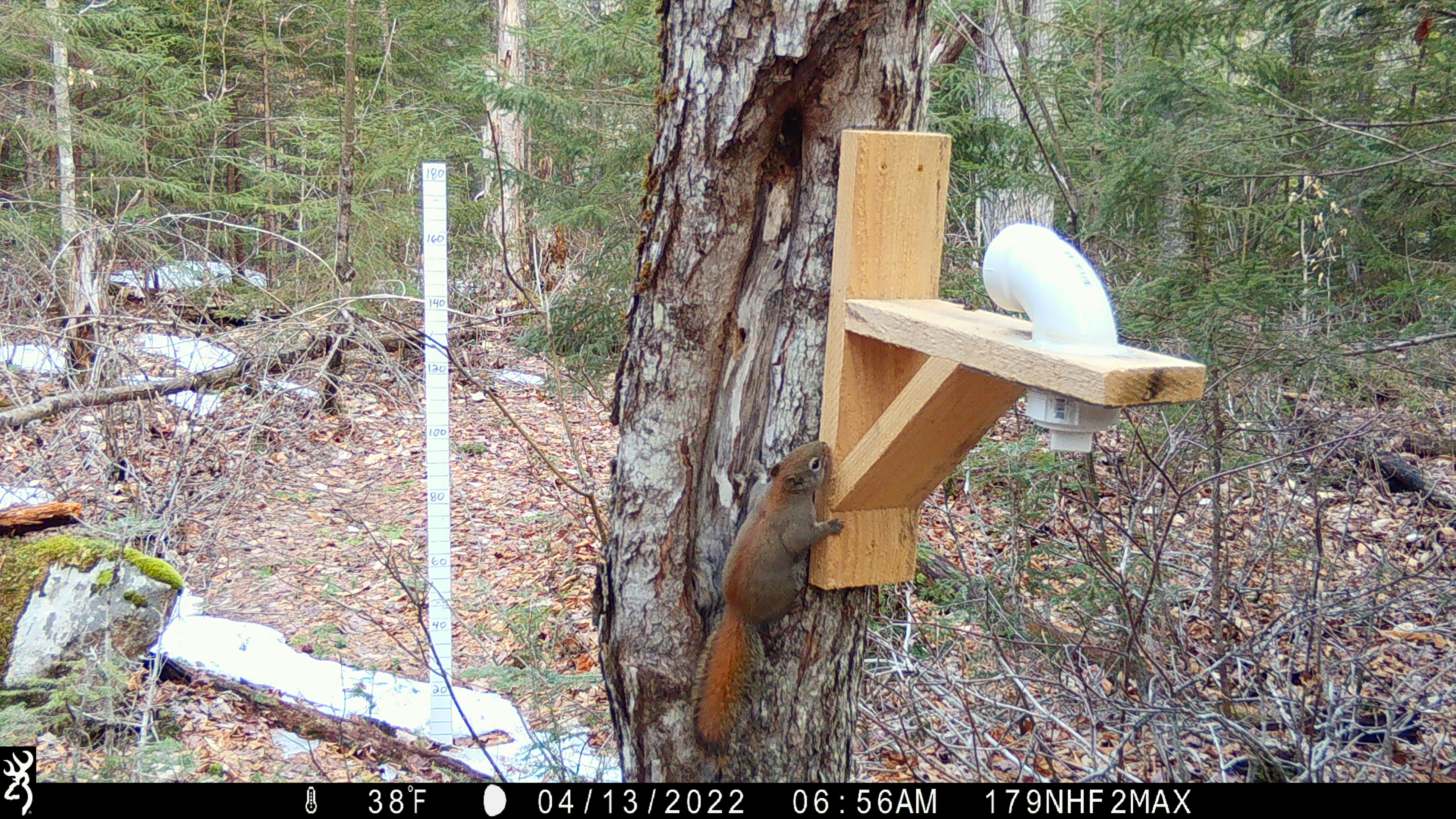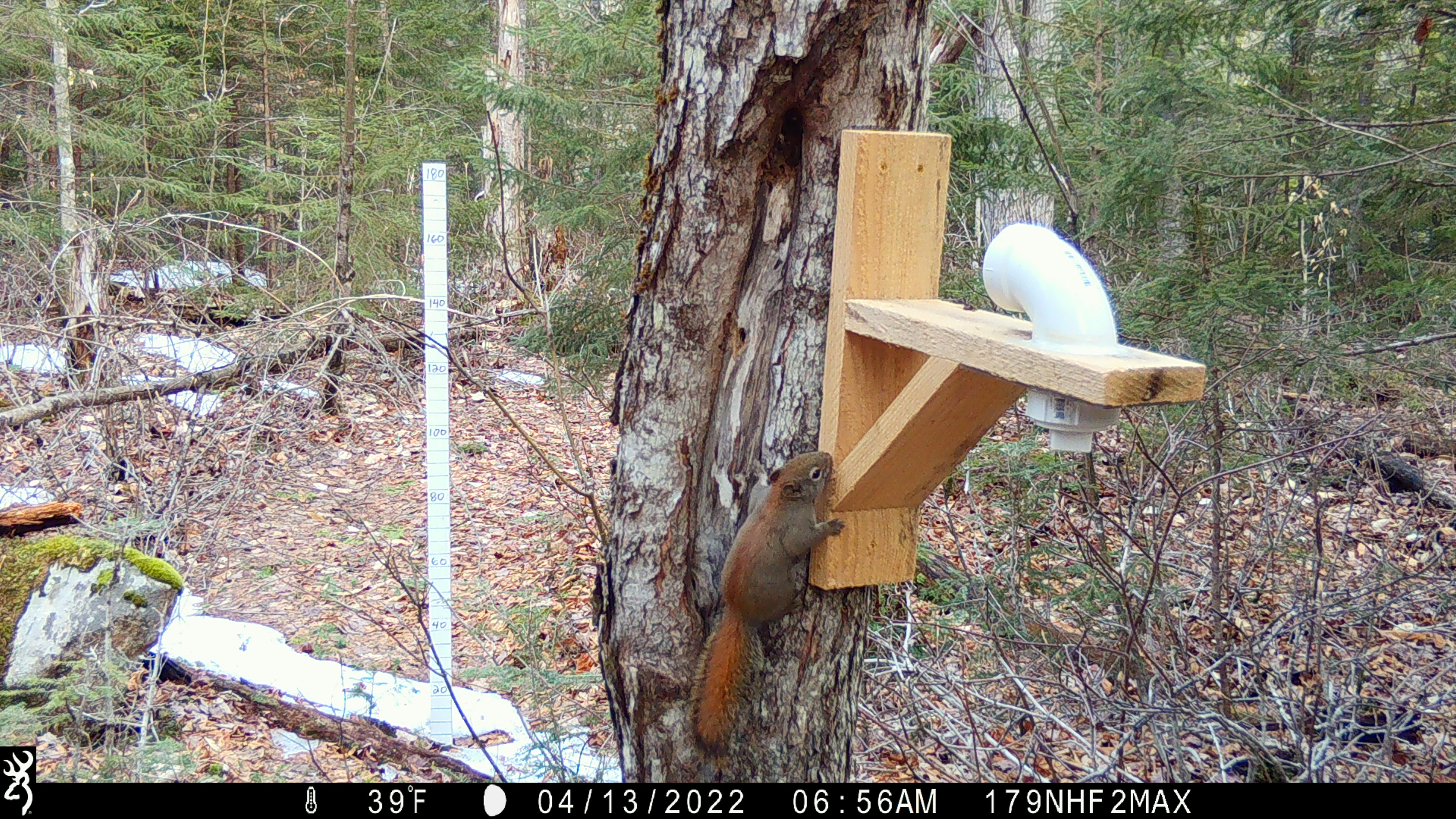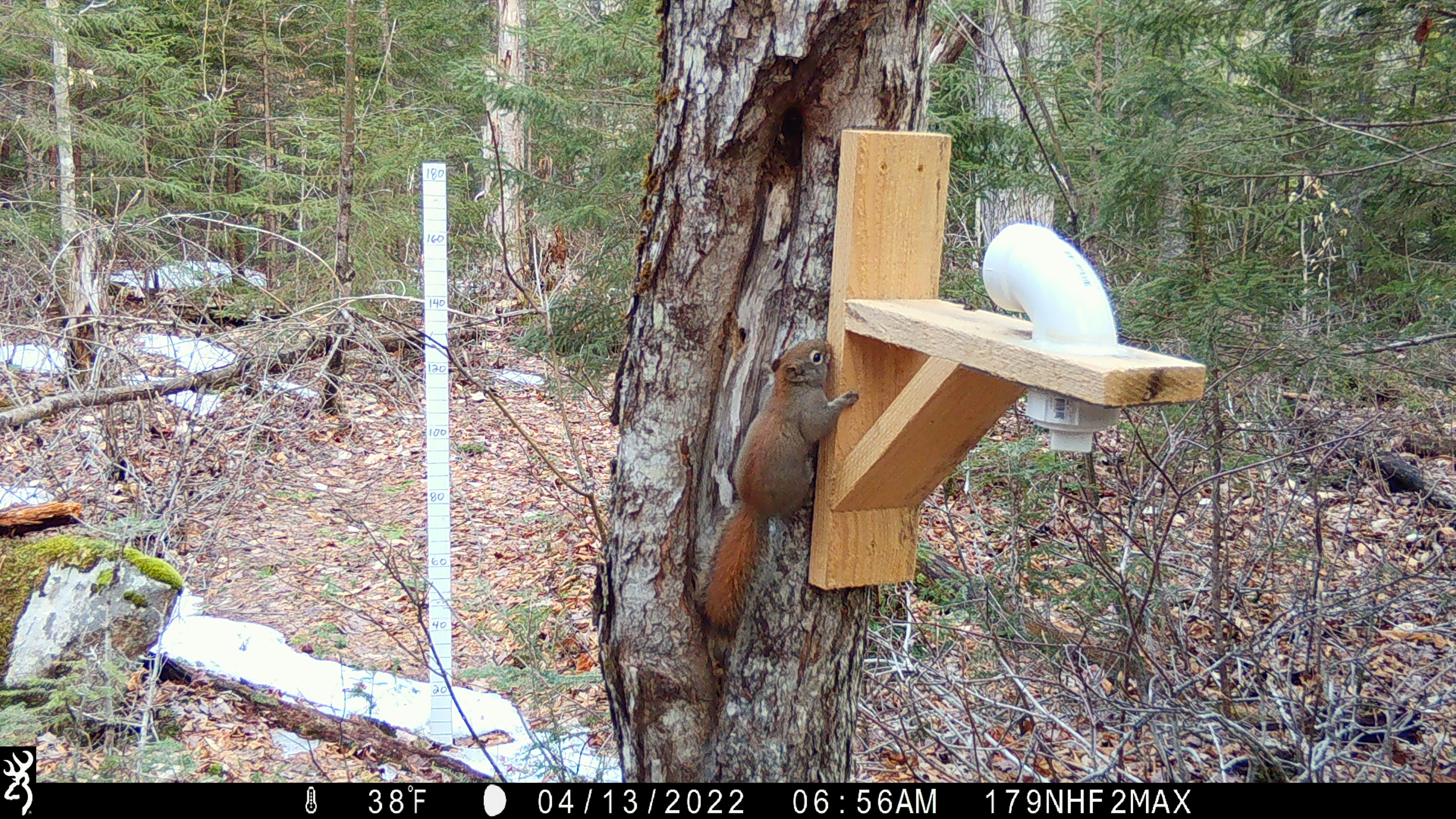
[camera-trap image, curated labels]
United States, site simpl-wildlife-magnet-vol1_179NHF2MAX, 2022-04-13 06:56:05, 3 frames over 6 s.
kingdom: Animalia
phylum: Chordata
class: Mammalia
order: Rodentia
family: Sciuridae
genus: Tamiasciurus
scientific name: Tamiasciurus hudsonicus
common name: red squirrel